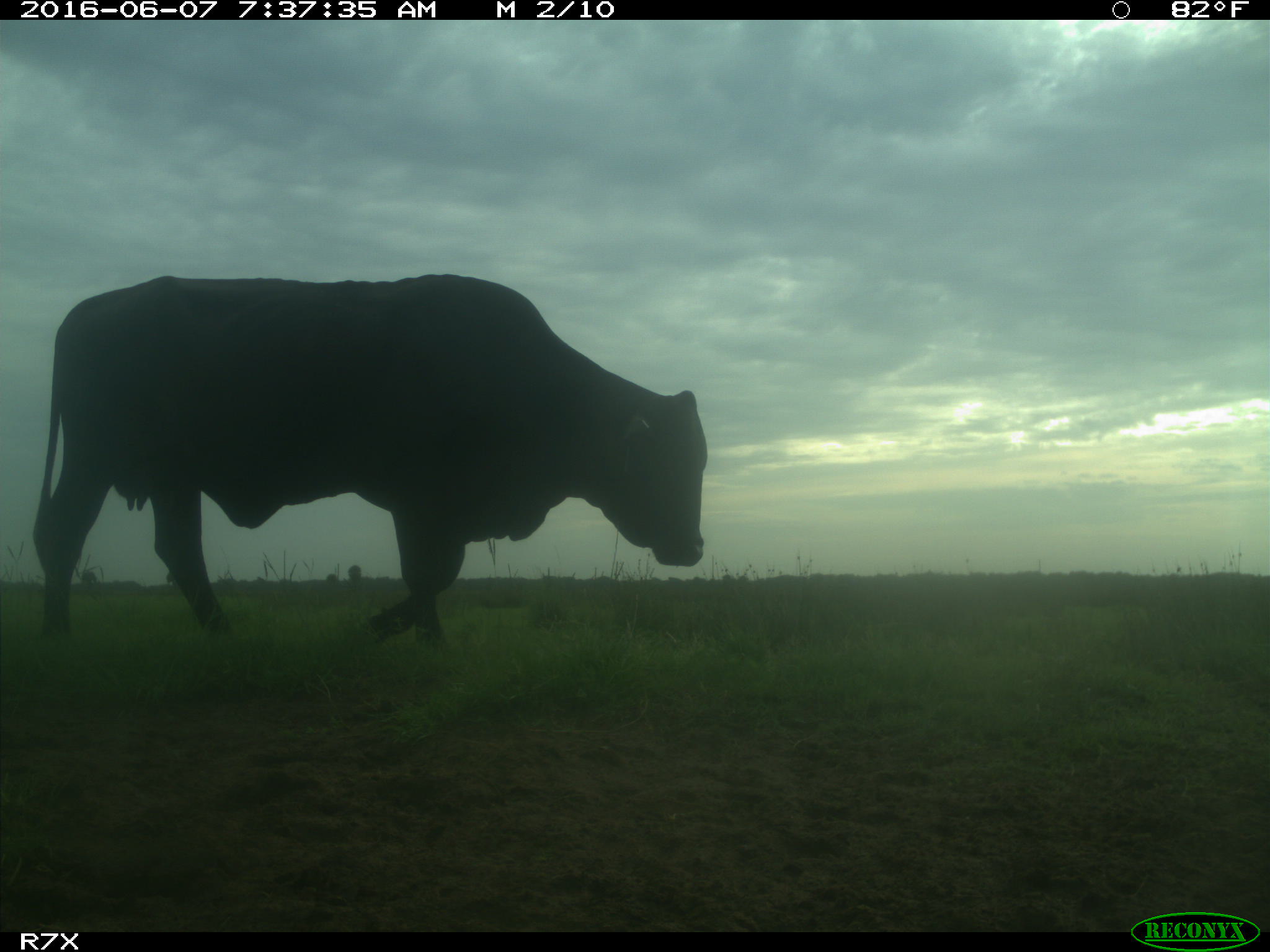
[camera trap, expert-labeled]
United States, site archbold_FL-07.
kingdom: Animalia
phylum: Chordata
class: Mammalia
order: Artiodactyla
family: Bovidae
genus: Bos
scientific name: Bos taurus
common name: domestic cow